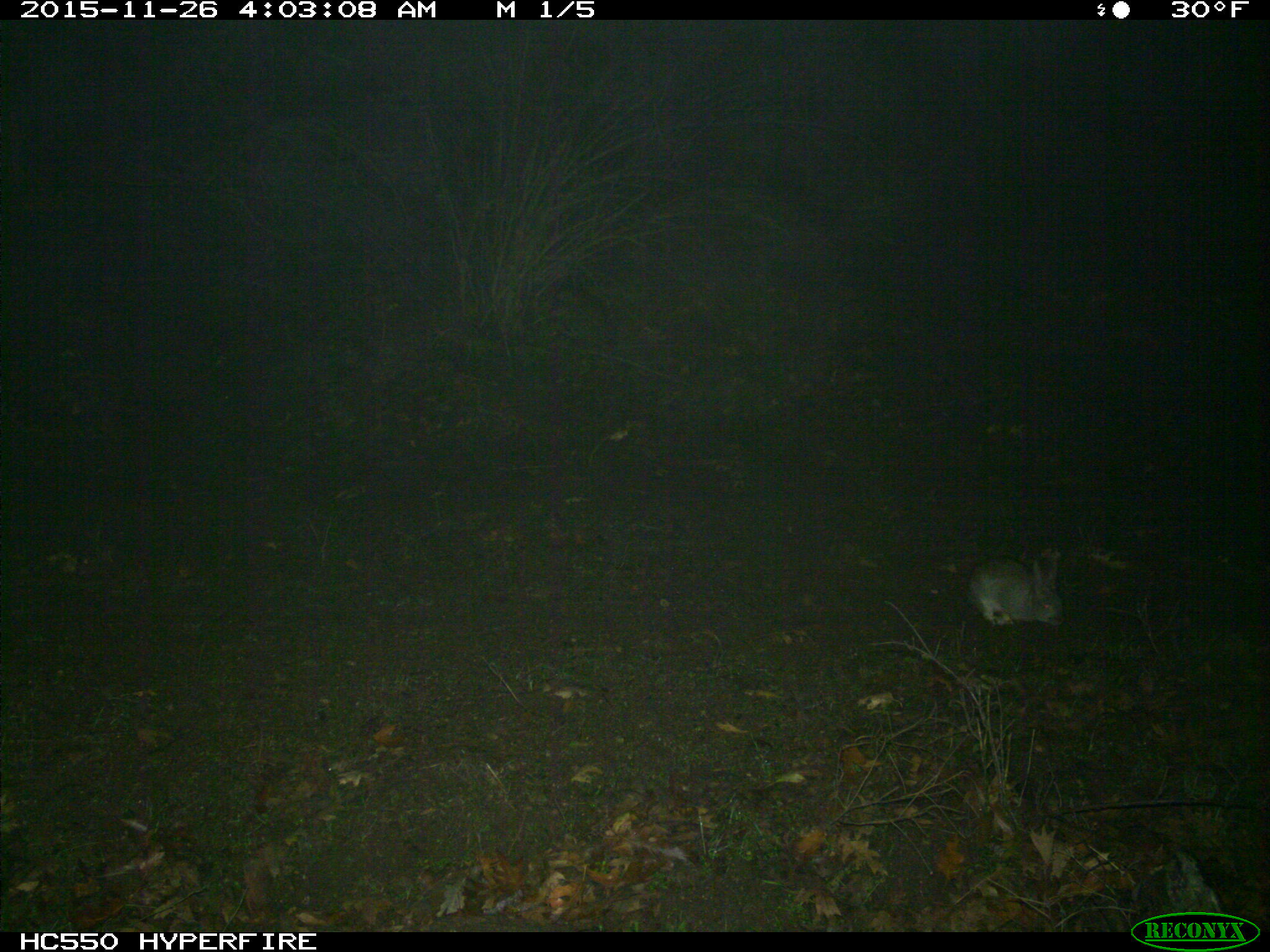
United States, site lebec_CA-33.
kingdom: Animalia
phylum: Chordata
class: Mammalia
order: Lagomorpha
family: Leporidae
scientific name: Leporidae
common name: rabbits and hares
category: unidentified rabbit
Unidentified rabbit (rabbits and hares) (Leporidae).